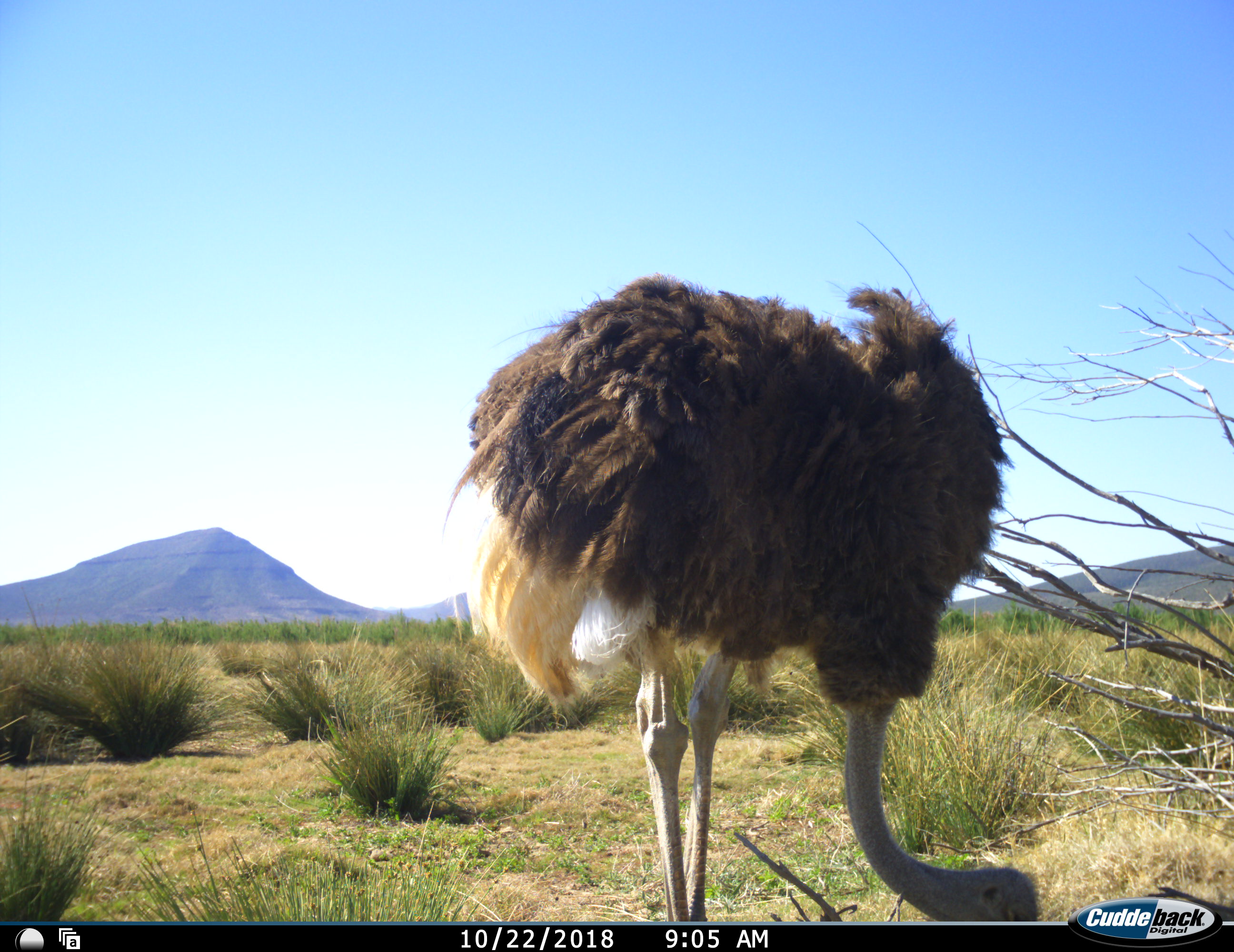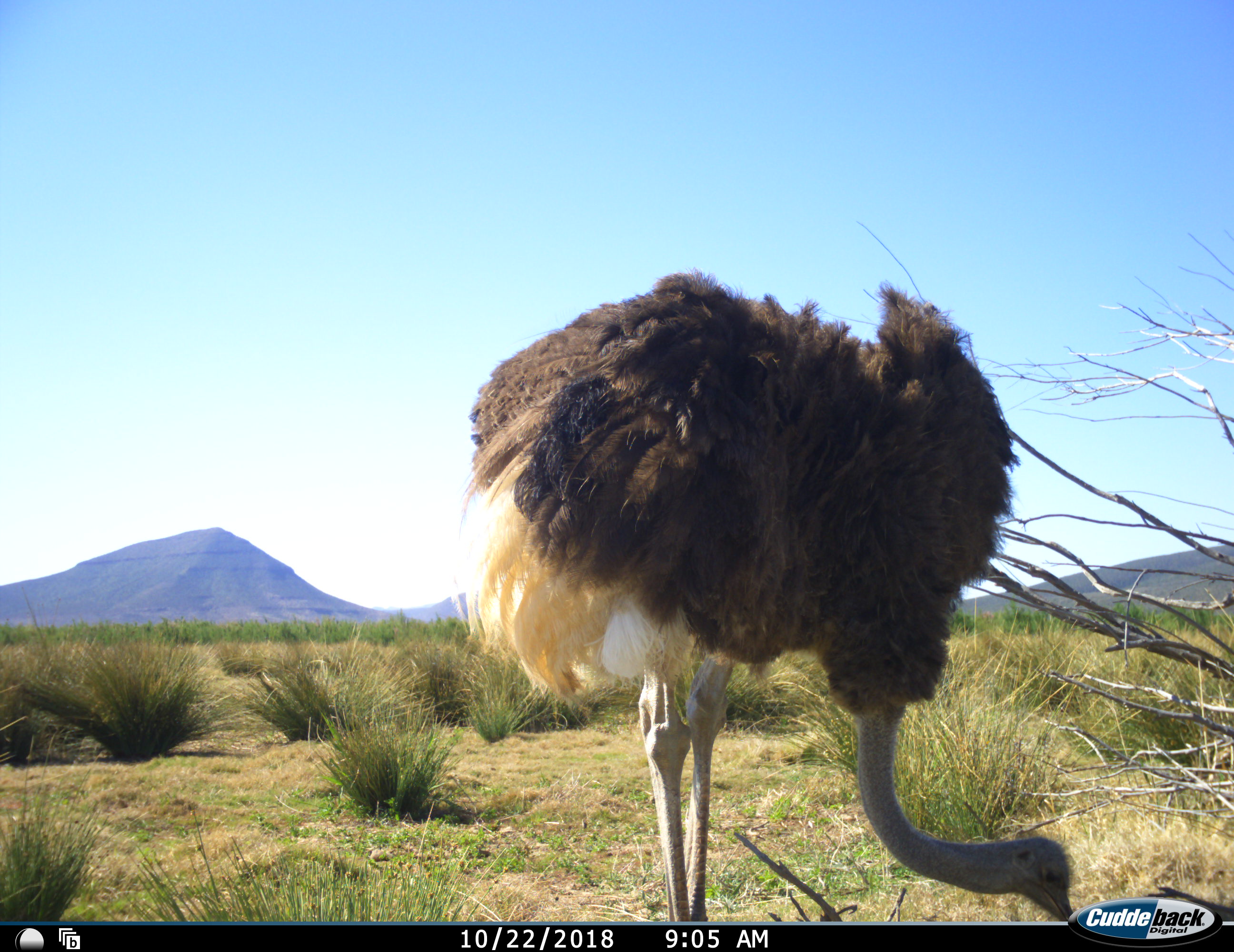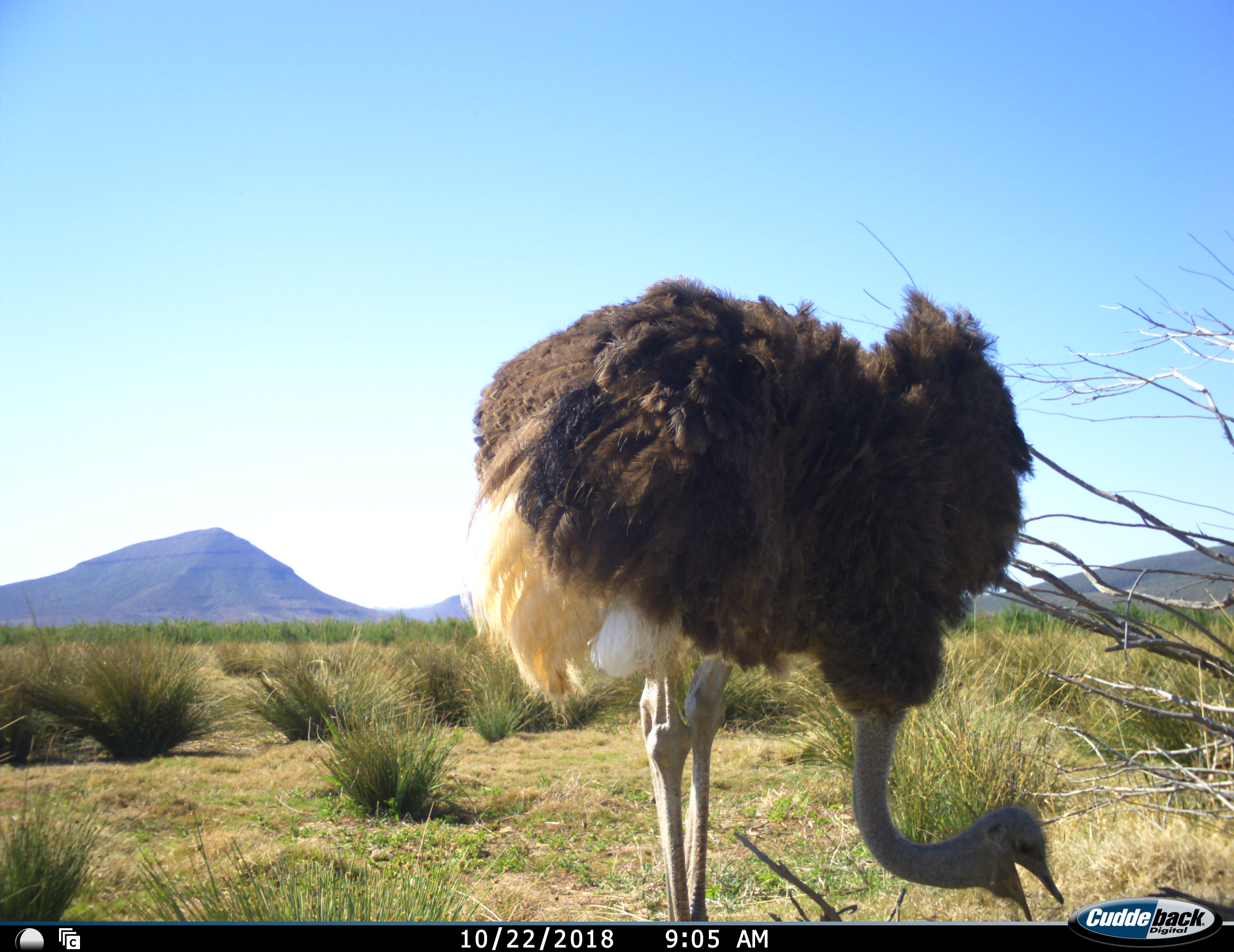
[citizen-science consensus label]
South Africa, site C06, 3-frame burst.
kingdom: Animalia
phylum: Chordata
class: Aves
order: Struthioniformes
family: Struthionidae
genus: Struthio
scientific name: Struthio camelus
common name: ostrich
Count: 1.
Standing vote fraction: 20%.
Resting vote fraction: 0%.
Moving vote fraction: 0%.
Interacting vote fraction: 0%.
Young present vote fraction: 0%.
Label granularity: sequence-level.